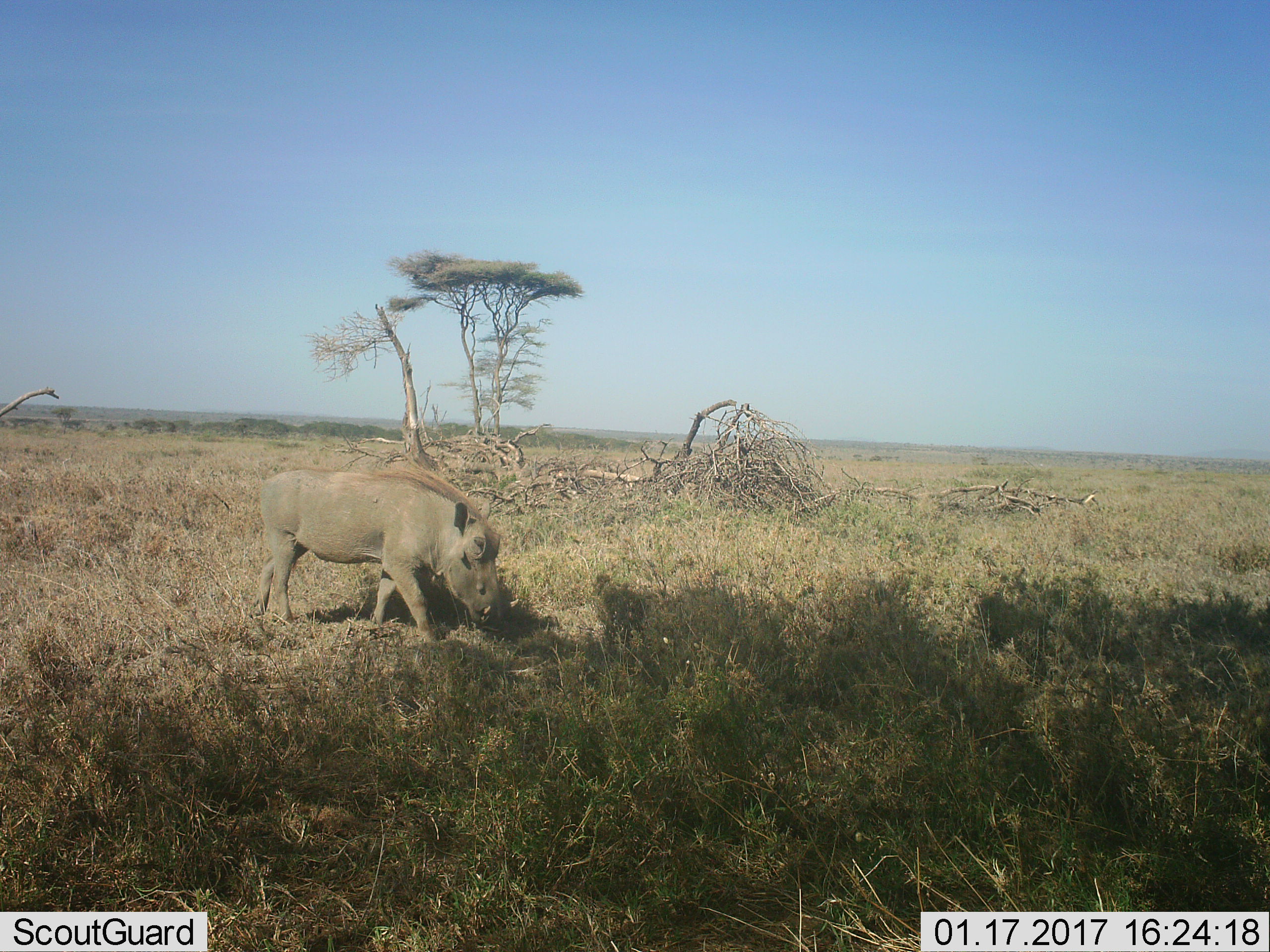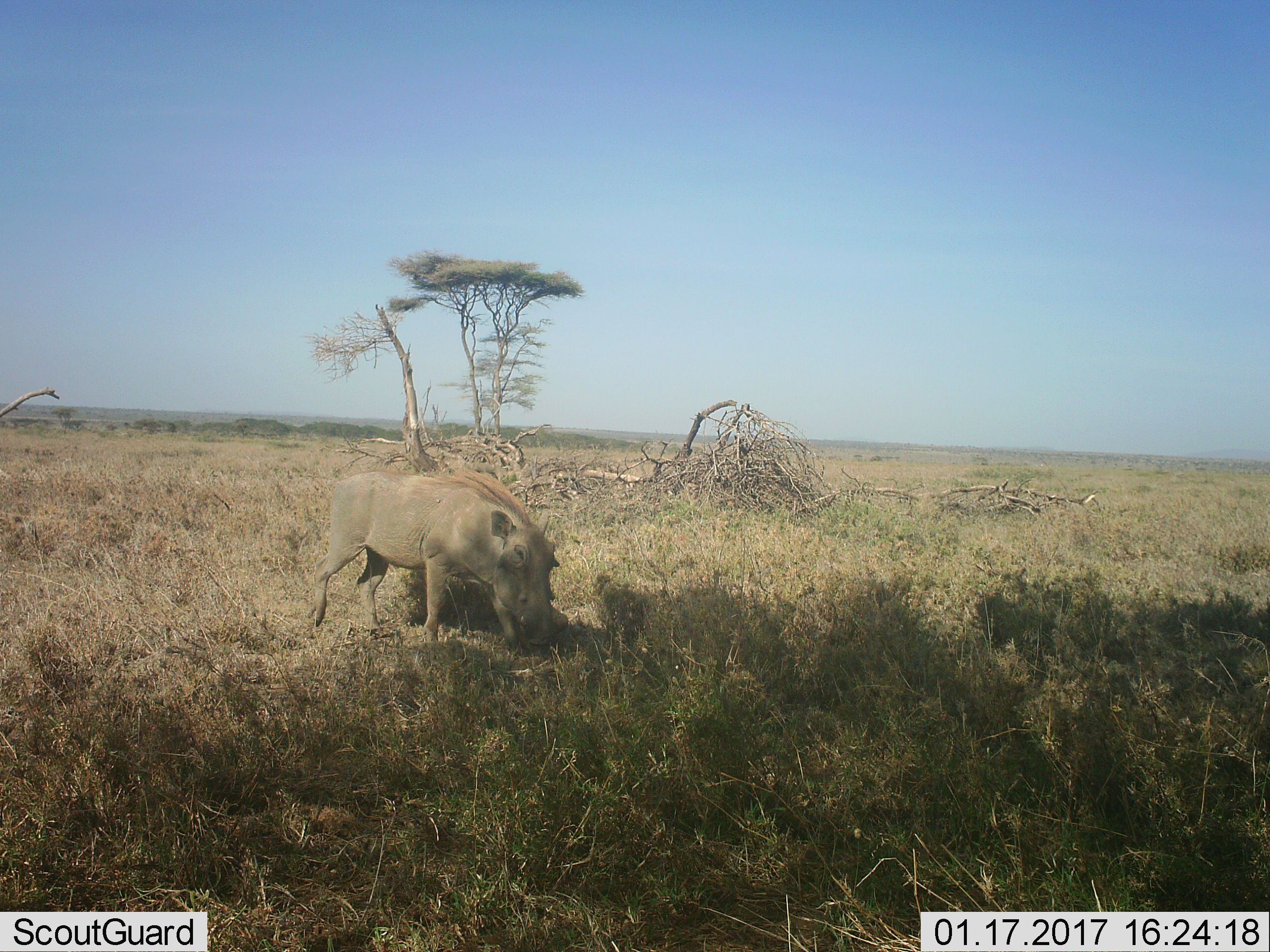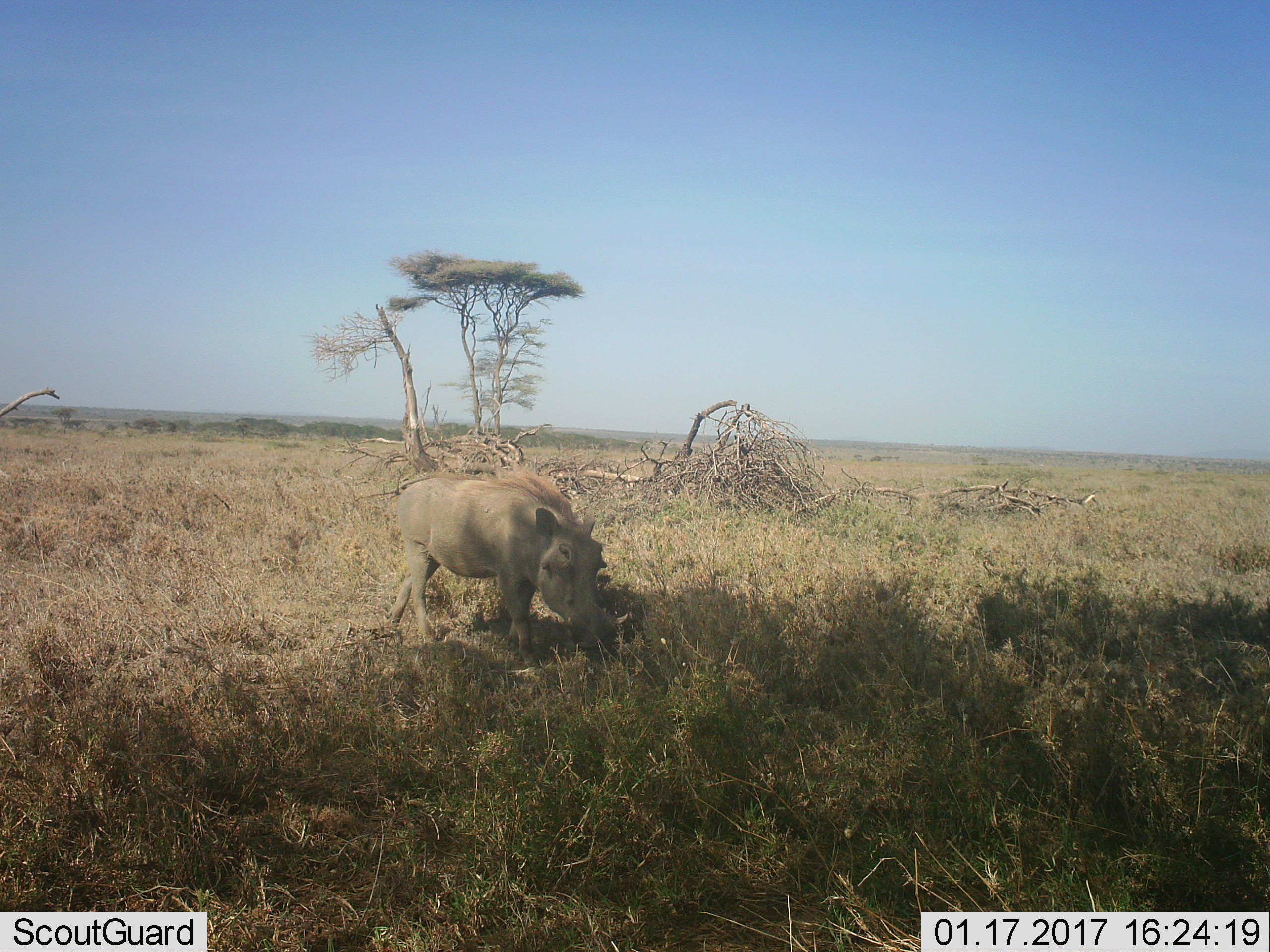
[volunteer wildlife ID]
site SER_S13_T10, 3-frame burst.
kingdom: Animalia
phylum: Chordata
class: Mammalia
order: Artiodactyla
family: Suidae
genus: Phacochoerus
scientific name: Phacochoerus africanus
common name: warthog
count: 1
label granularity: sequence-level